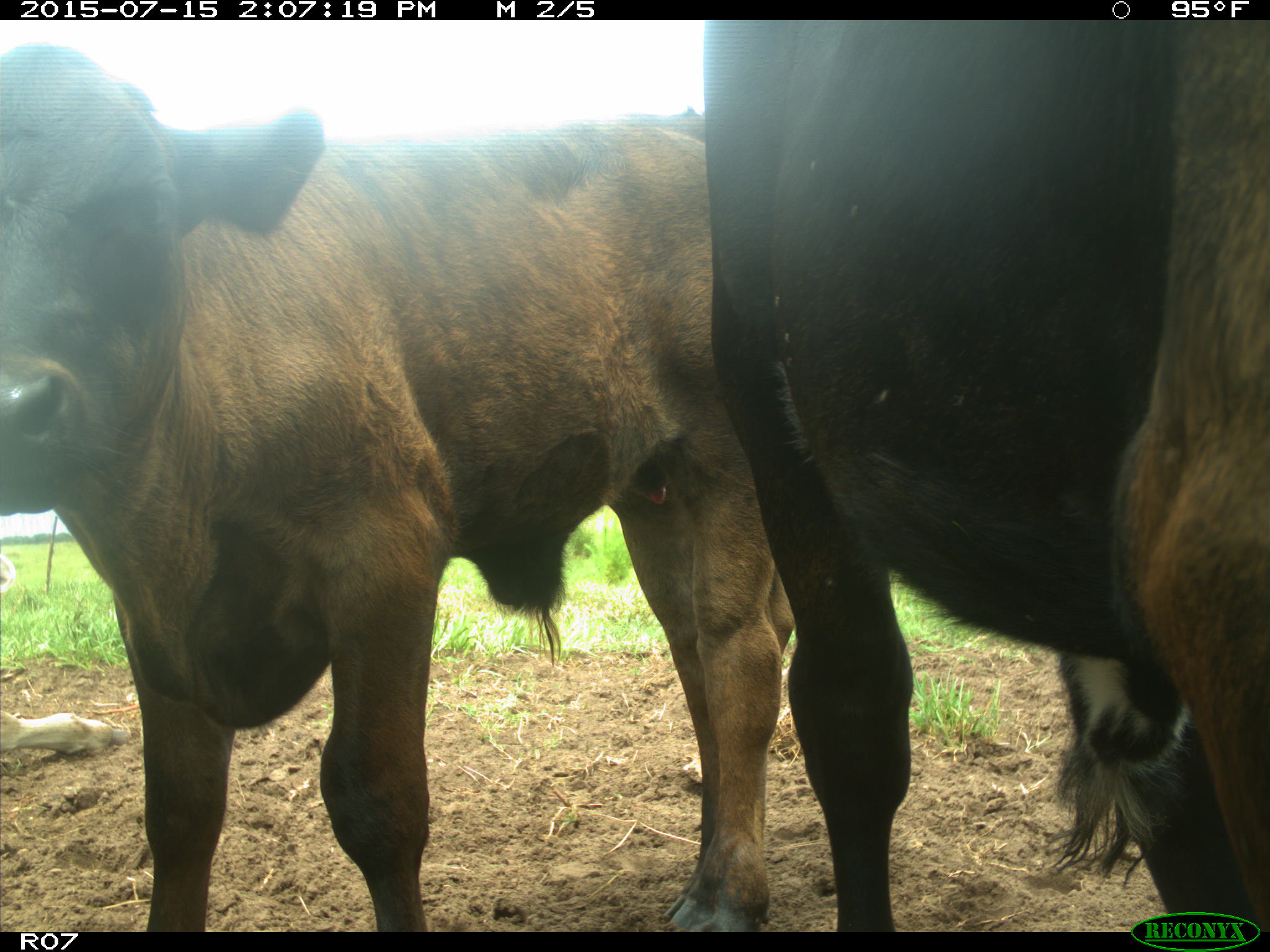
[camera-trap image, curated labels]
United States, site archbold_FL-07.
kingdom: Animalia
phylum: Chordata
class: Mammalia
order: Artiodactyla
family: Bovidae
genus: Bos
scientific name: Bos taurus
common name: domestic cow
Bos taurus (domestic cow).